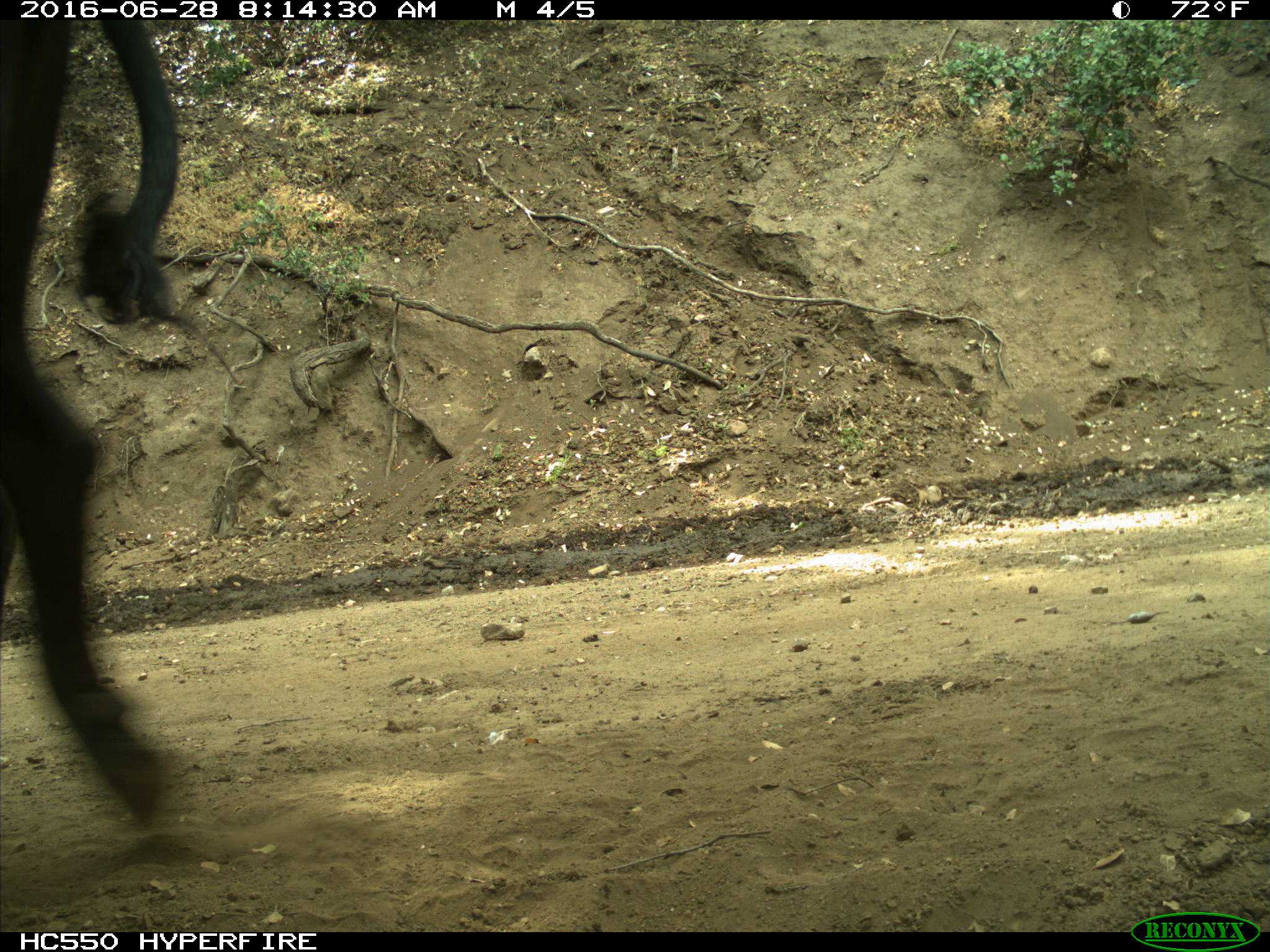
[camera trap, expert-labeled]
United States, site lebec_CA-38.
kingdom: Animalia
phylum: Chordata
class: Mammalia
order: Artiodactyla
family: Bovidae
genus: Bos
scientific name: Bos taurus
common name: domestic cow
Bos taurus (domestic cow).